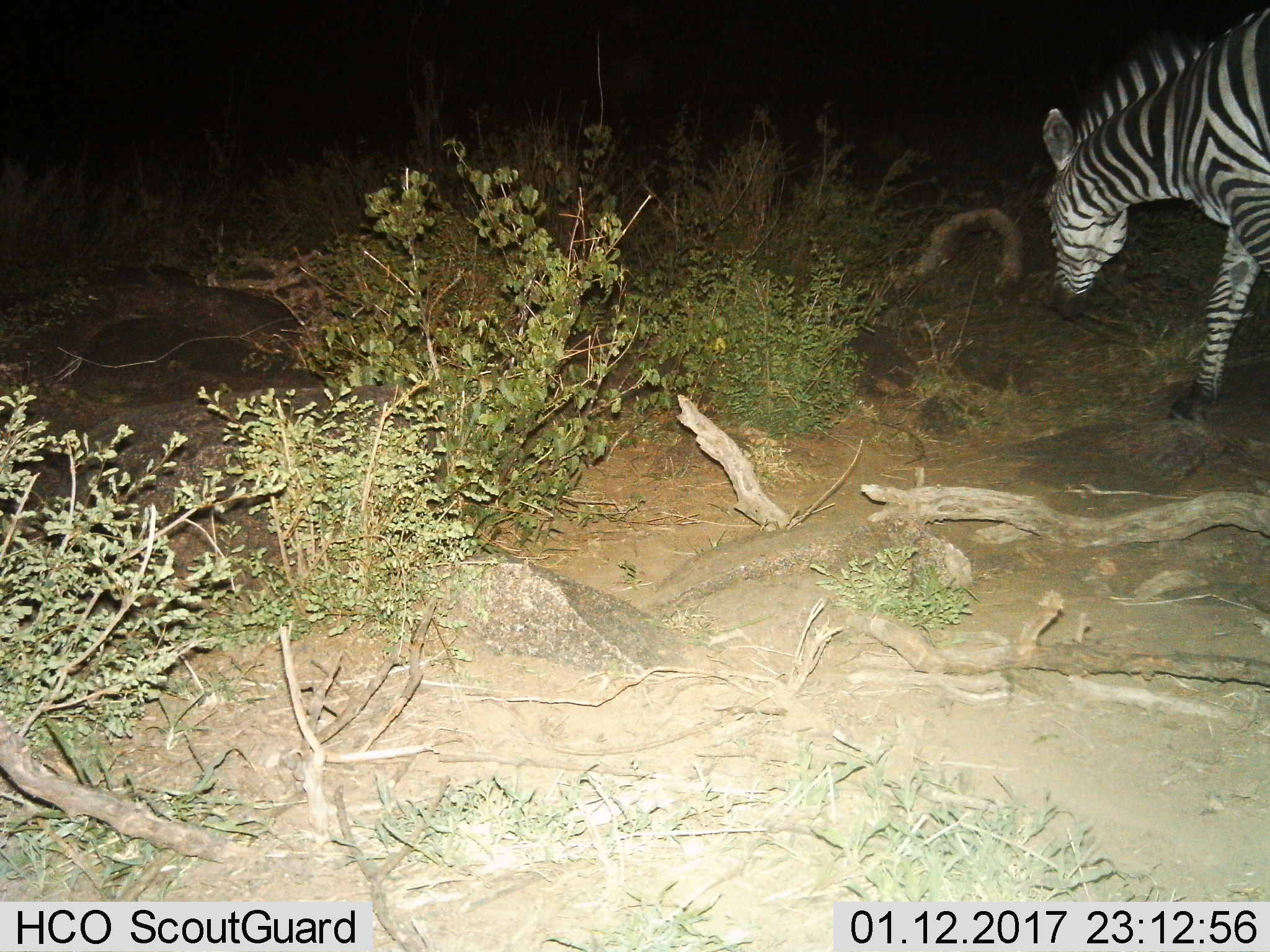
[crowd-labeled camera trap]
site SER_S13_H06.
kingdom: Animalia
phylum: Chordata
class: Mammalia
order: Perissodactyla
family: Equidae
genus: Equus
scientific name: Equus quagga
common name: plains zebra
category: zebraplains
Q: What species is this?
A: Zebraplains (plains zebra) (Equus quagga).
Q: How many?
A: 1.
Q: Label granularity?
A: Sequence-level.